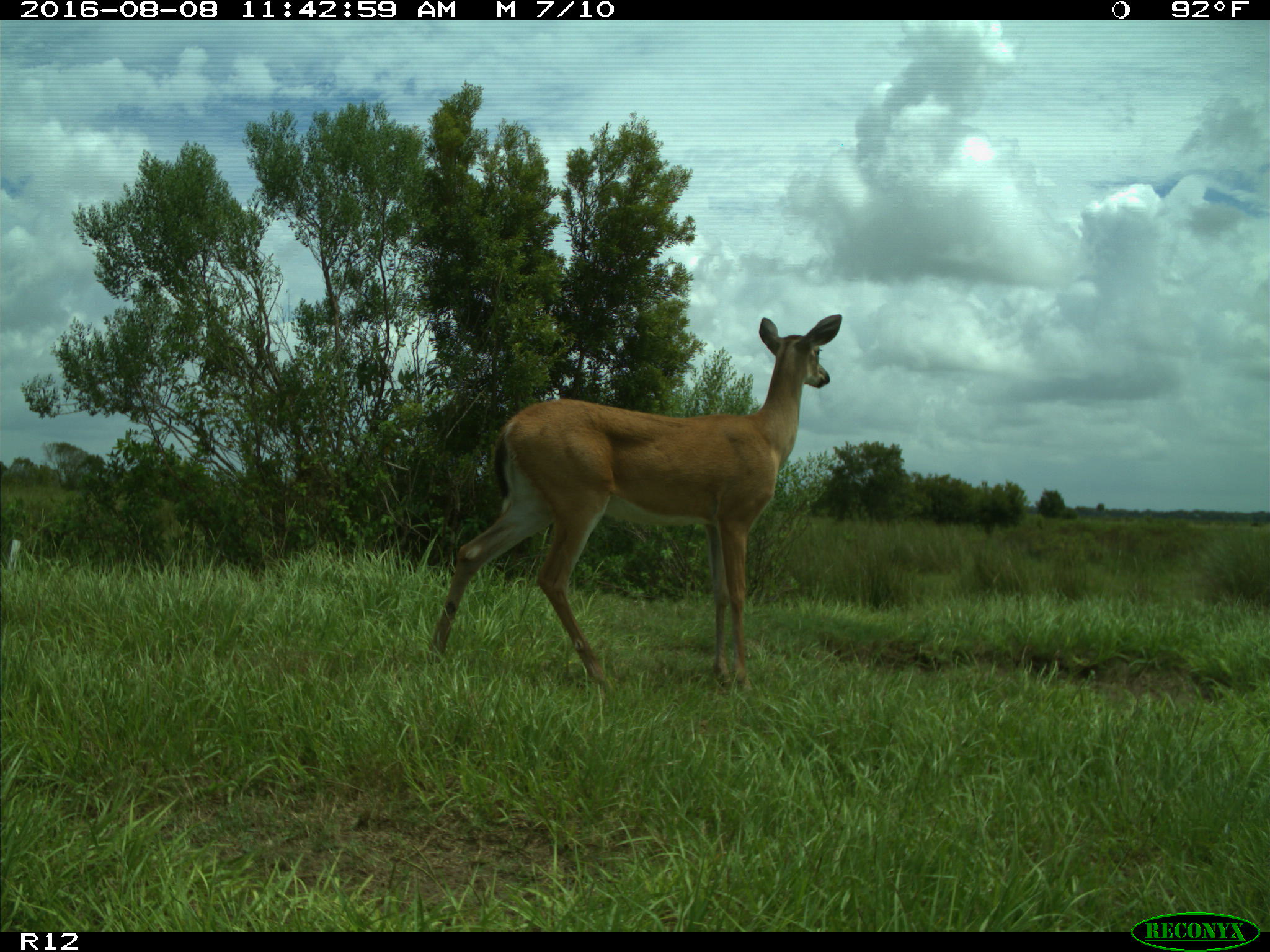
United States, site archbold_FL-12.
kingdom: Animalia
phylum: Chordata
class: Mammalia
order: Artiodactyla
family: Cervidae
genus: Odocoileus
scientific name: Odocoileus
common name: deer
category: unidentified deer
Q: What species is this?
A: Unidentified deer (deer) (Odocoileus).